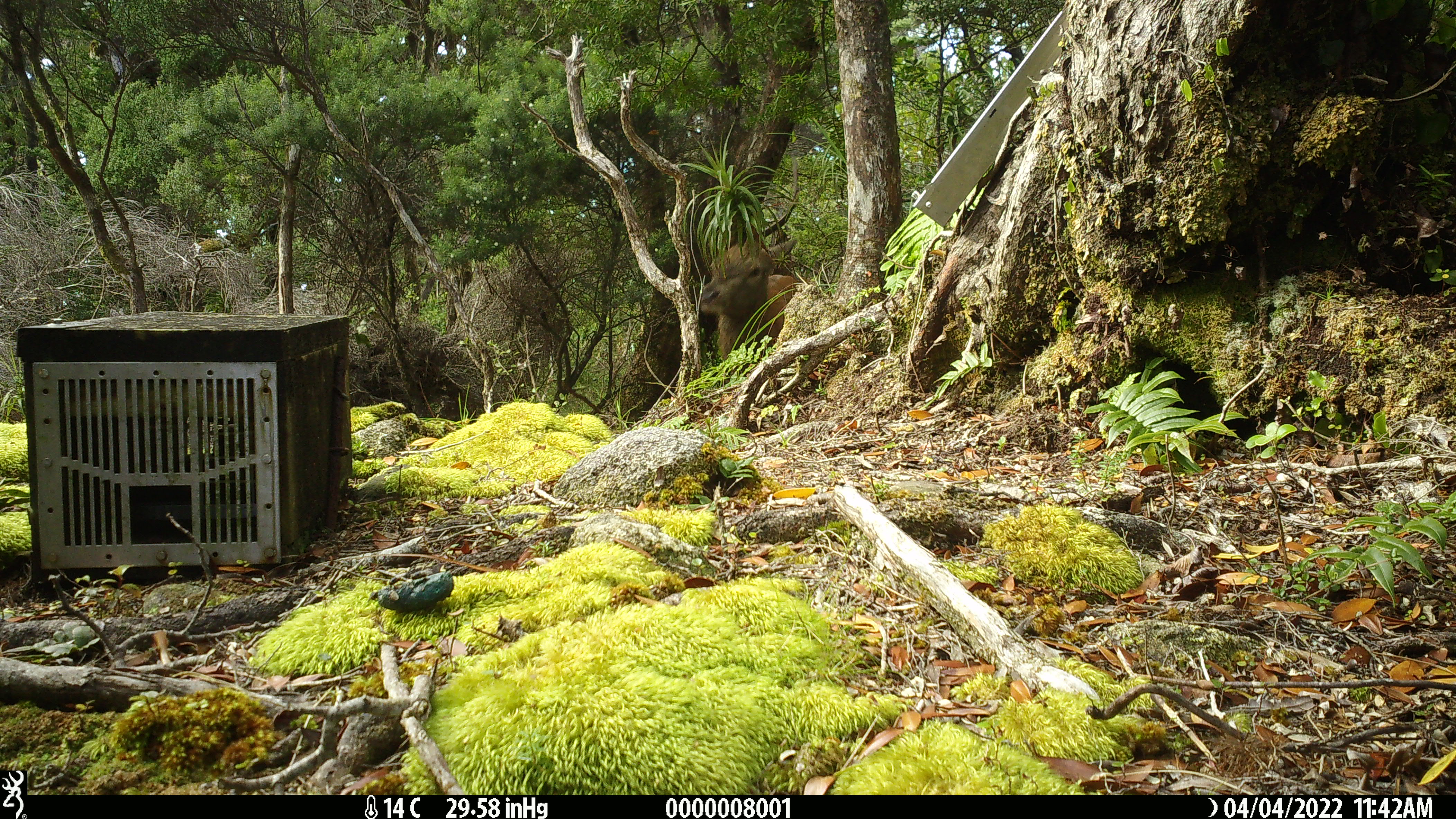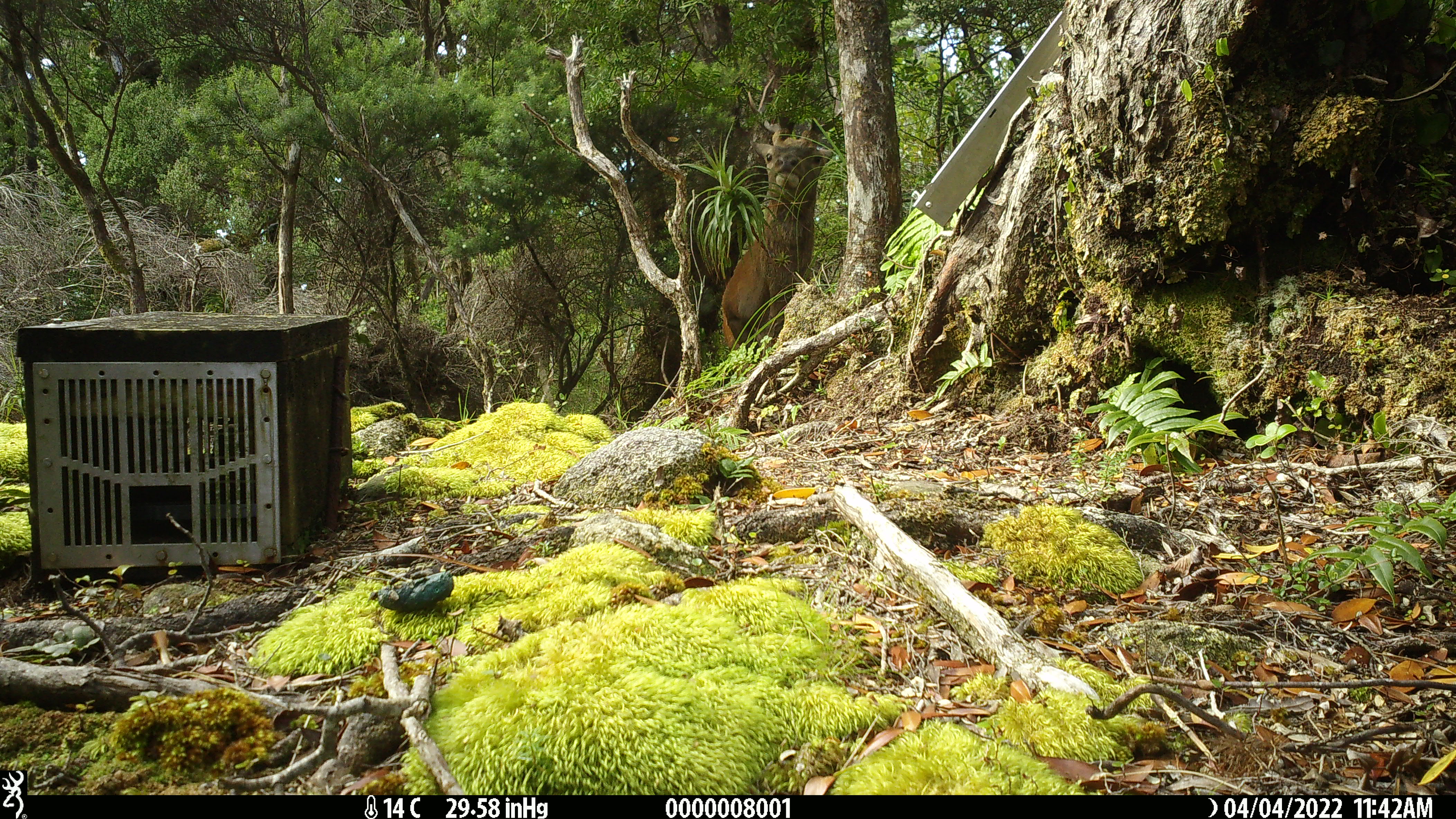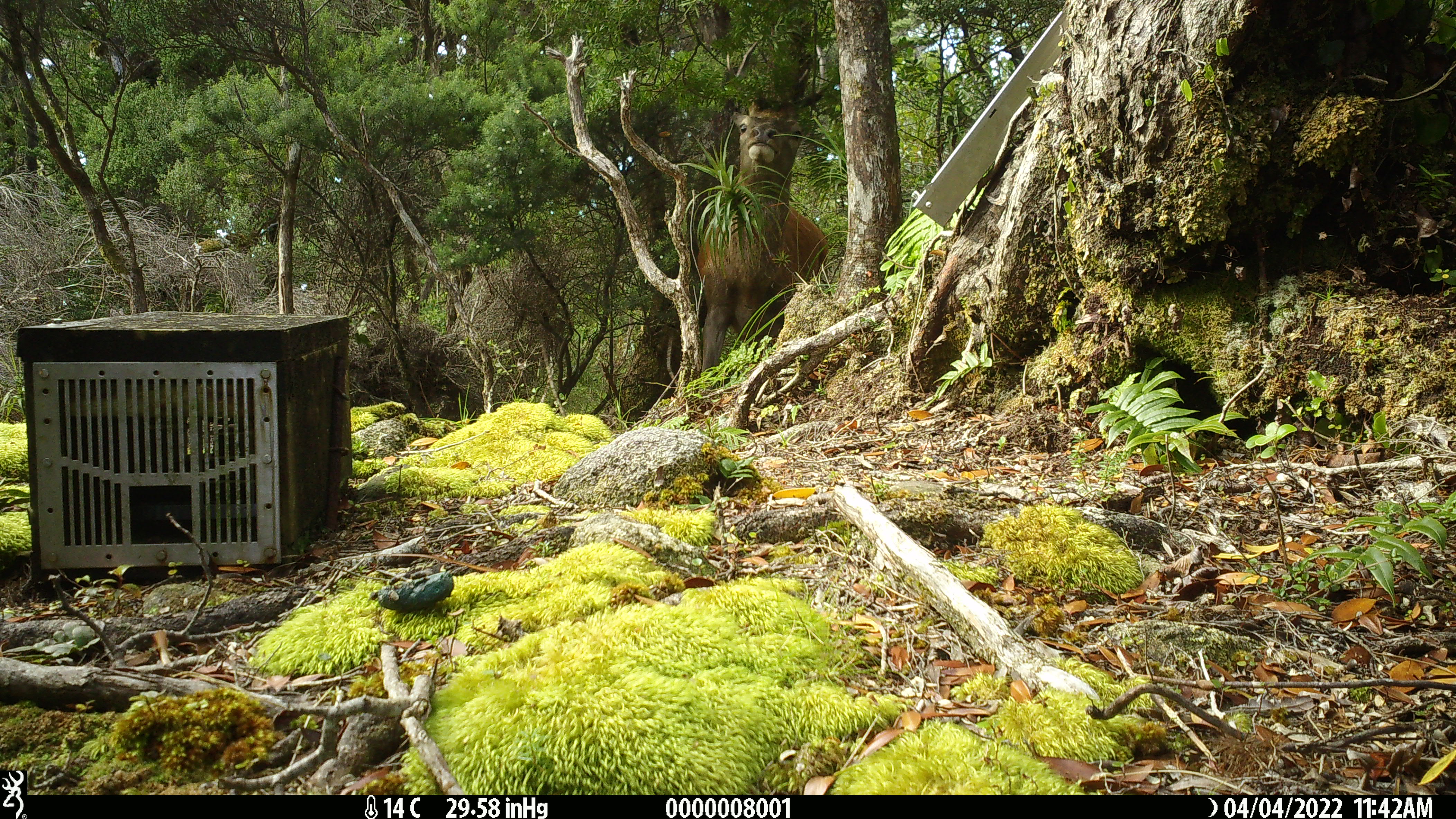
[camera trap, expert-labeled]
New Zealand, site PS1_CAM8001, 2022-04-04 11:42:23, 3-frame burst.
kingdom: Animalia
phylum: Chordata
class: Mammalia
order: Artiodactyla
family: Cervidae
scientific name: Cervidae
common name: deer